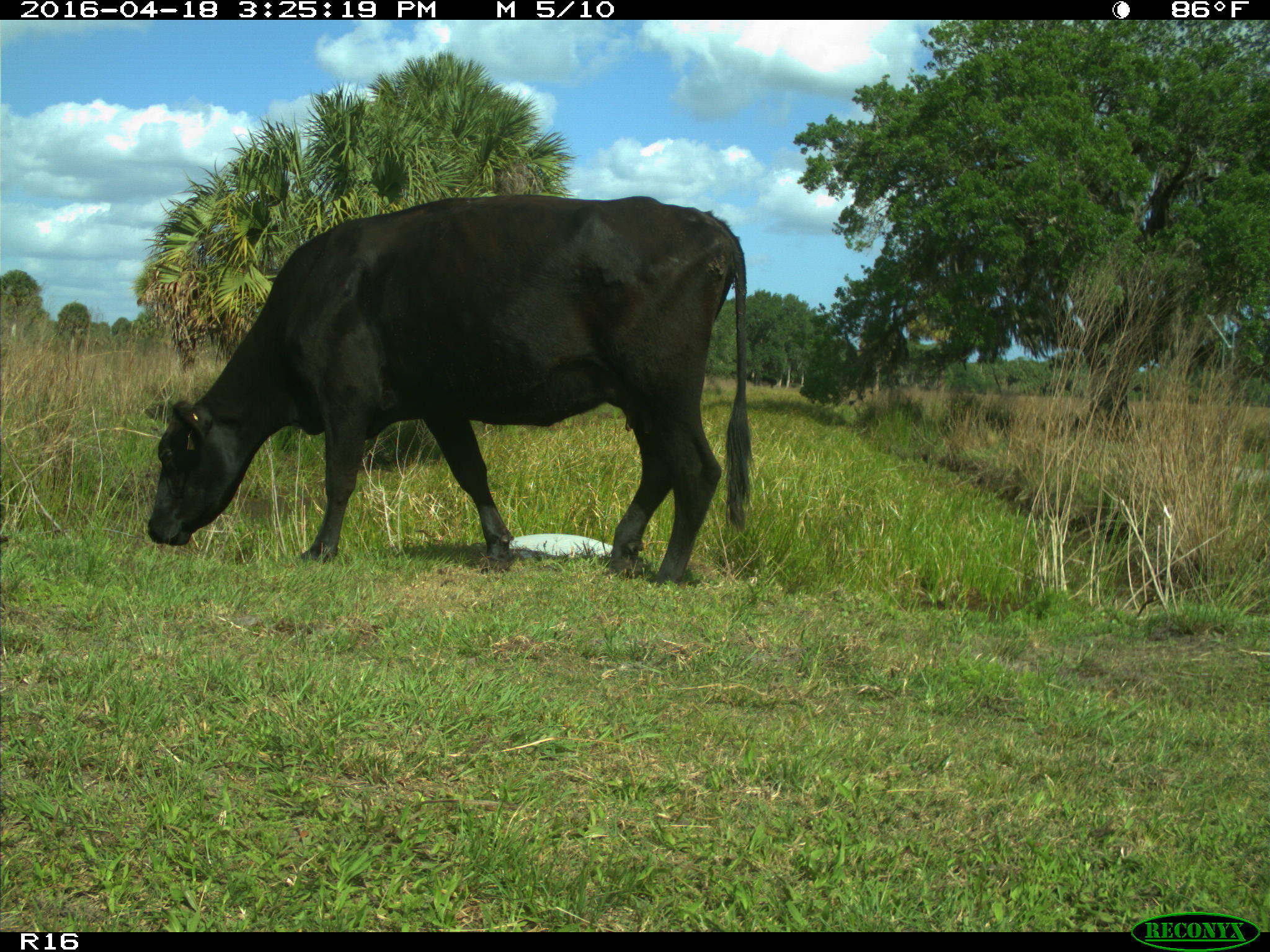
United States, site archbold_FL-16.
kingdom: Animalia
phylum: Chordata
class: Mammalia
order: Artiodactyla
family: Bovidae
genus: Bos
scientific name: Bos taurus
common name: domestic cow